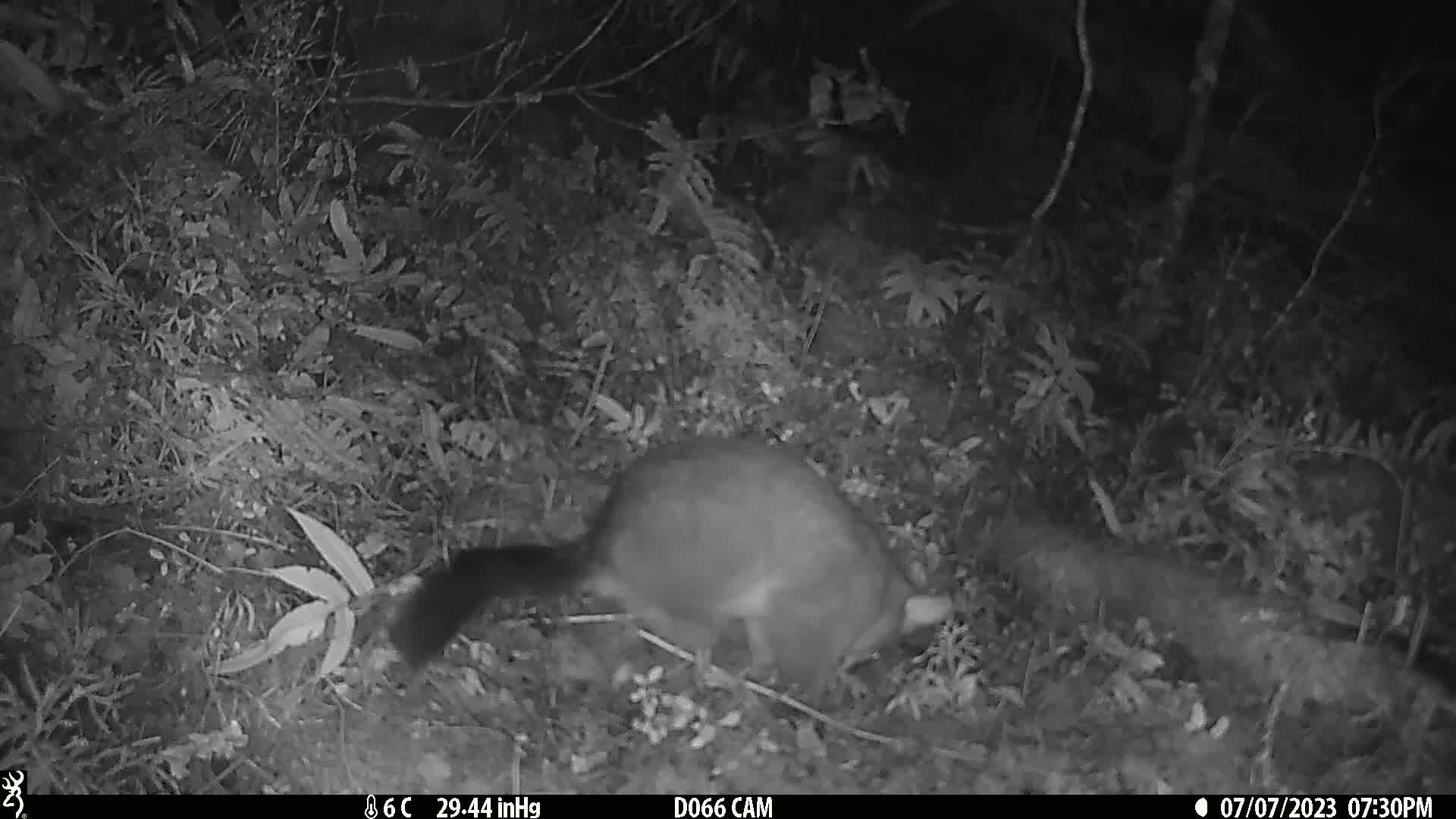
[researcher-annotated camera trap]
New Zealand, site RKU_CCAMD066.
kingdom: Animalia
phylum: Chordata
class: Mammalia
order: Diprotodontia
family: Phalangeridae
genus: Trichosurus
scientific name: Trichosurus vulpecula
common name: common brushtail possum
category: possum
Possum (common brushtail possum) (Trichosurus vulpecula).